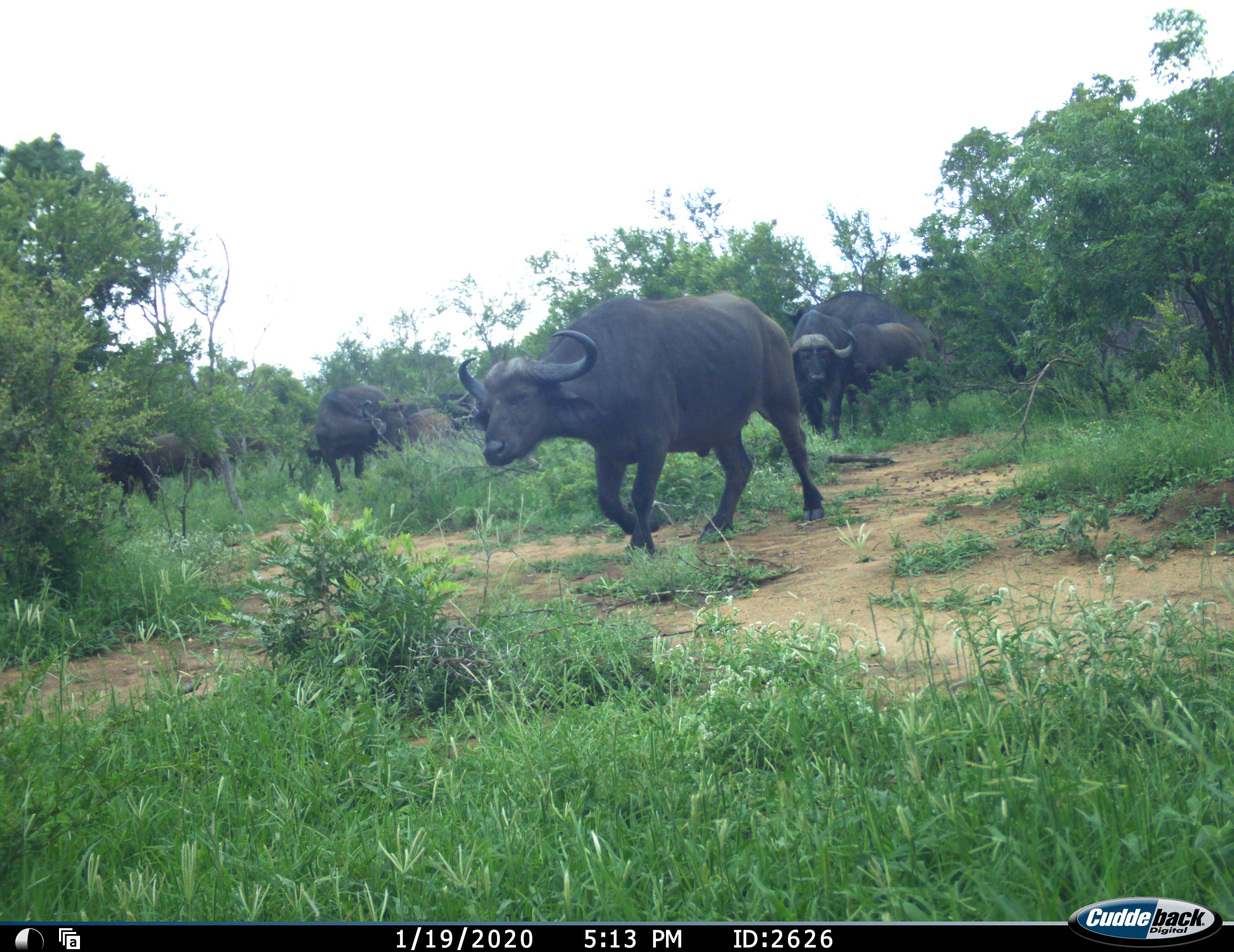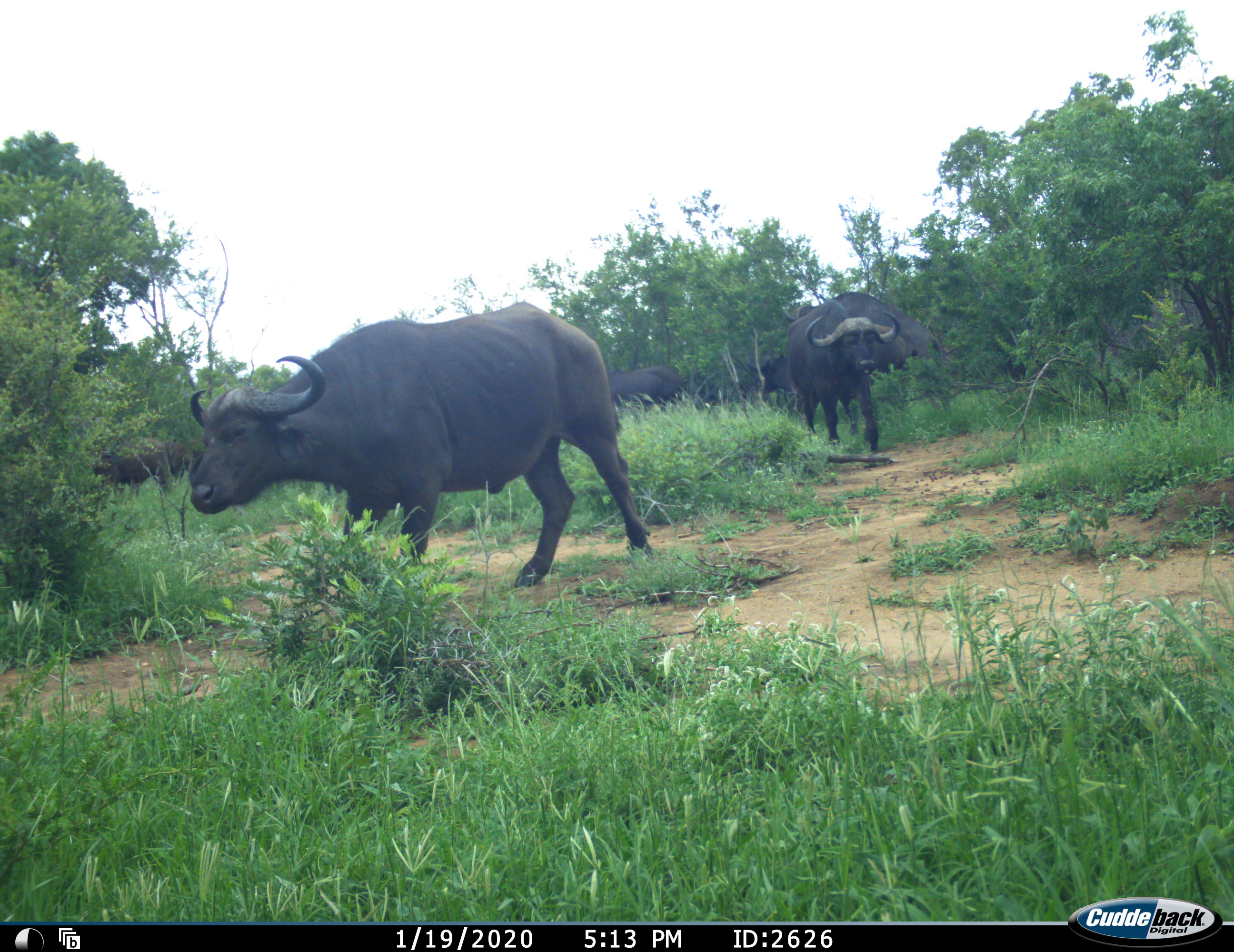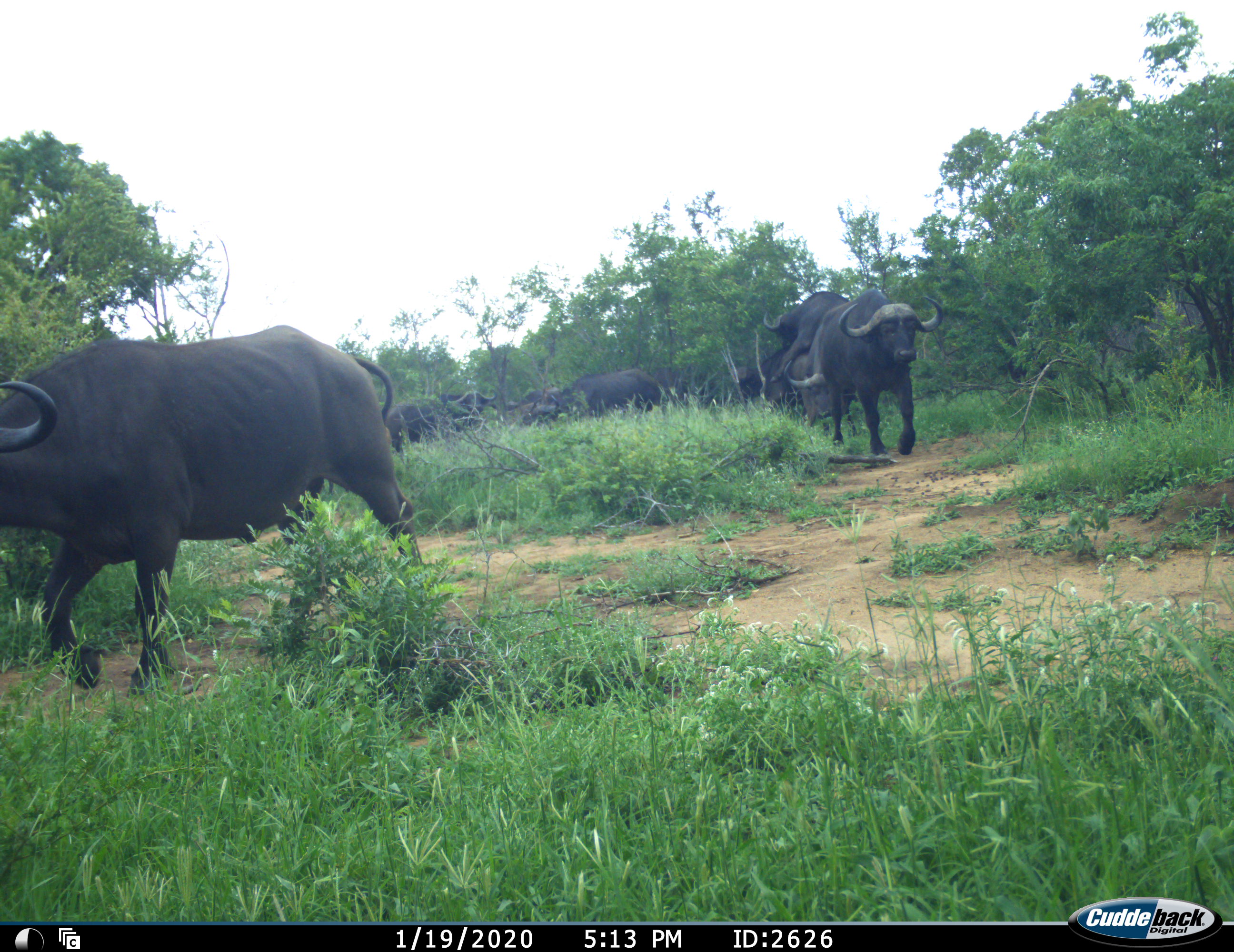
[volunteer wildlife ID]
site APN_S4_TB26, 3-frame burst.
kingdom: Animalia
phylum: Chordata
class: Mammalia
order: Artiodactyla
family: Bovidae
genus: Syncerus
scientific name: Syncerus caffer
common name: african buffalo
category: buffalo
Buffalo (african buffalo) (Syncerus caffer), count 11-50. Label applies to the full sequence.